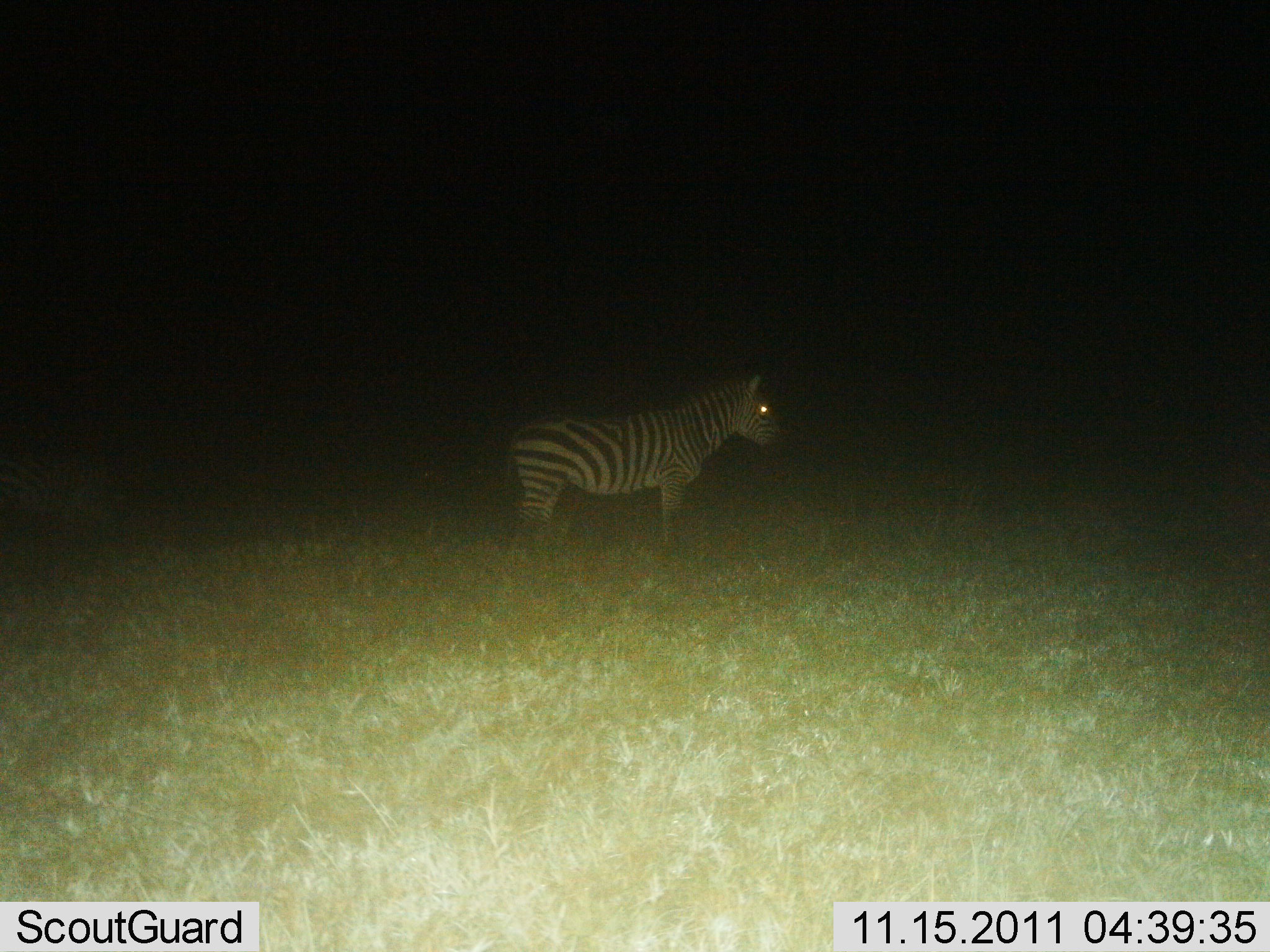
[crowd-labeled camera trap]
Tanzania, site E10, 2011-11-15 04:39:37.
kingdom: Animalia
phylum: Chordata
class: Mammalia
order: Perissodactyla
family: Equidae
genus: Equus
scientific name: Equus quagga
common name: plains zebra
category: zebra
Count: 1.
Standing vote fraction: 100%.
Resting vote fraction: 0%.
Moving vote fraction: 0%.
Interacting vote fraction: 0%.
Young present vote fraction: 8%.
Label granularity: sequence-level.